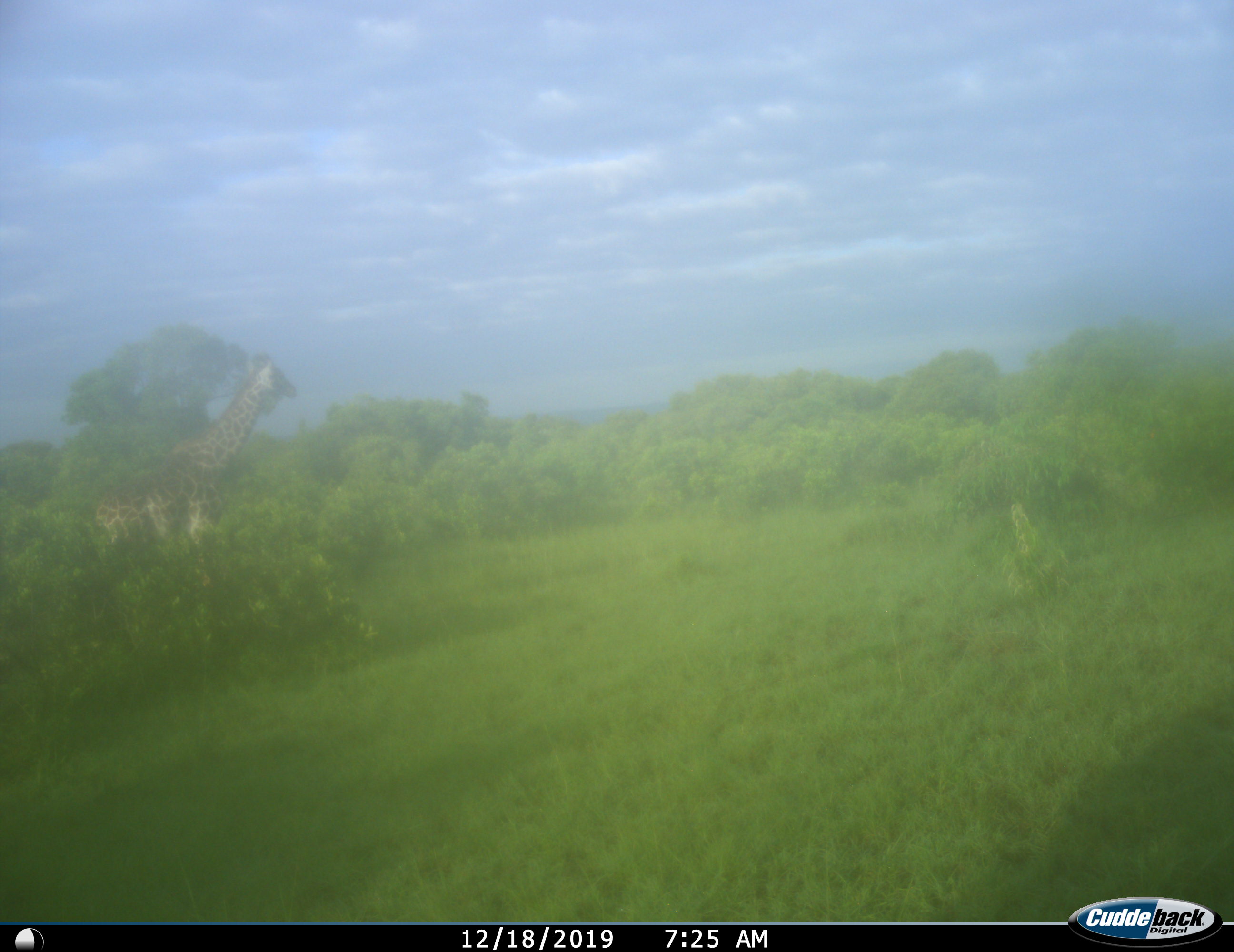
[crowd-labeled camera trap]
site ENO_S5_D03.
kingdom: Animalia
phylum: Chordata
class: Mammalia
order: Artiodactyla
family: Giraffidae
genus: Giraffa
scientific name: Giraffa camelopardalis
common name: giraffe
Giraffe (Giraffa camelopardalis), count 1. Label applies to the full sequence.